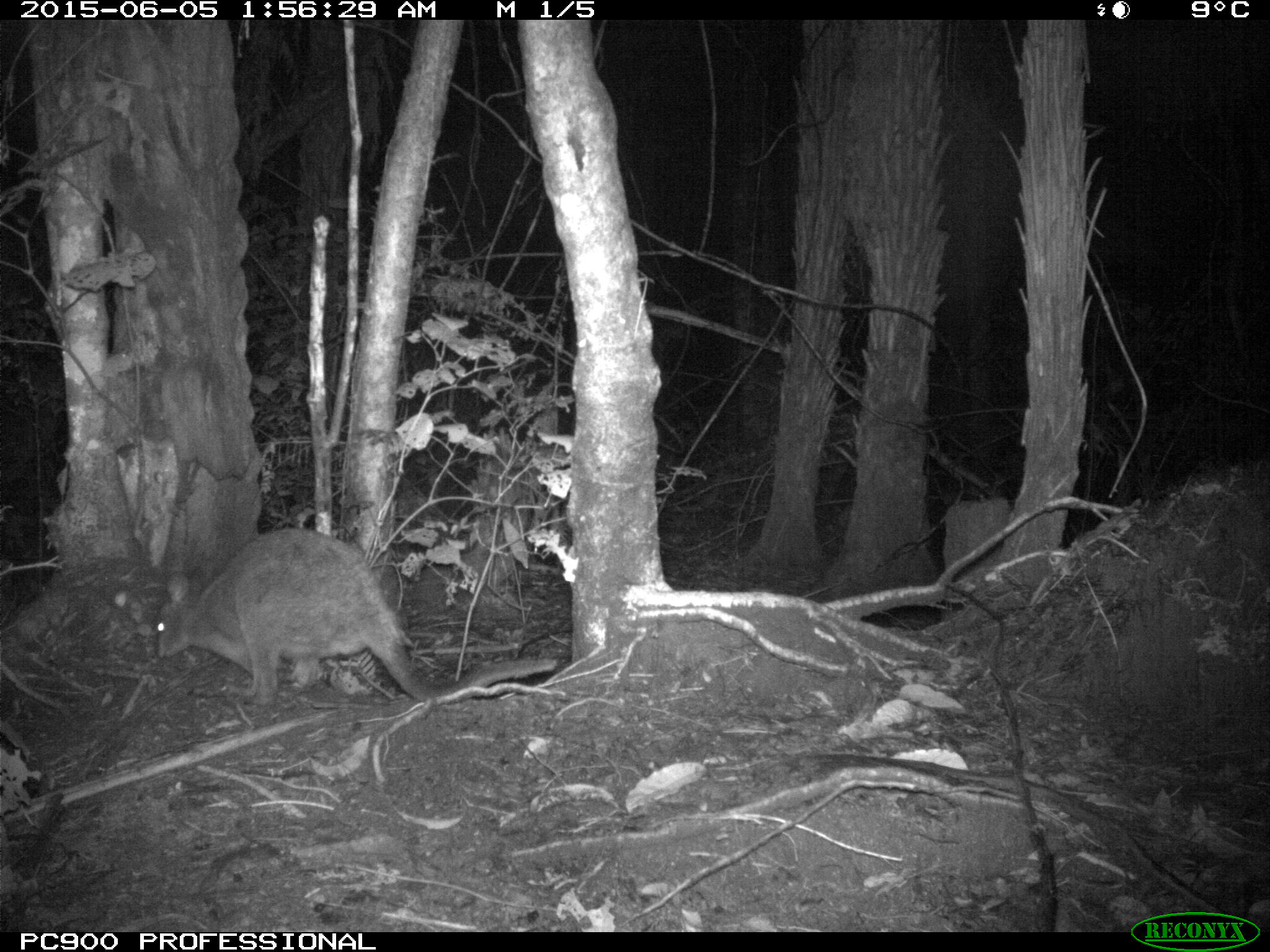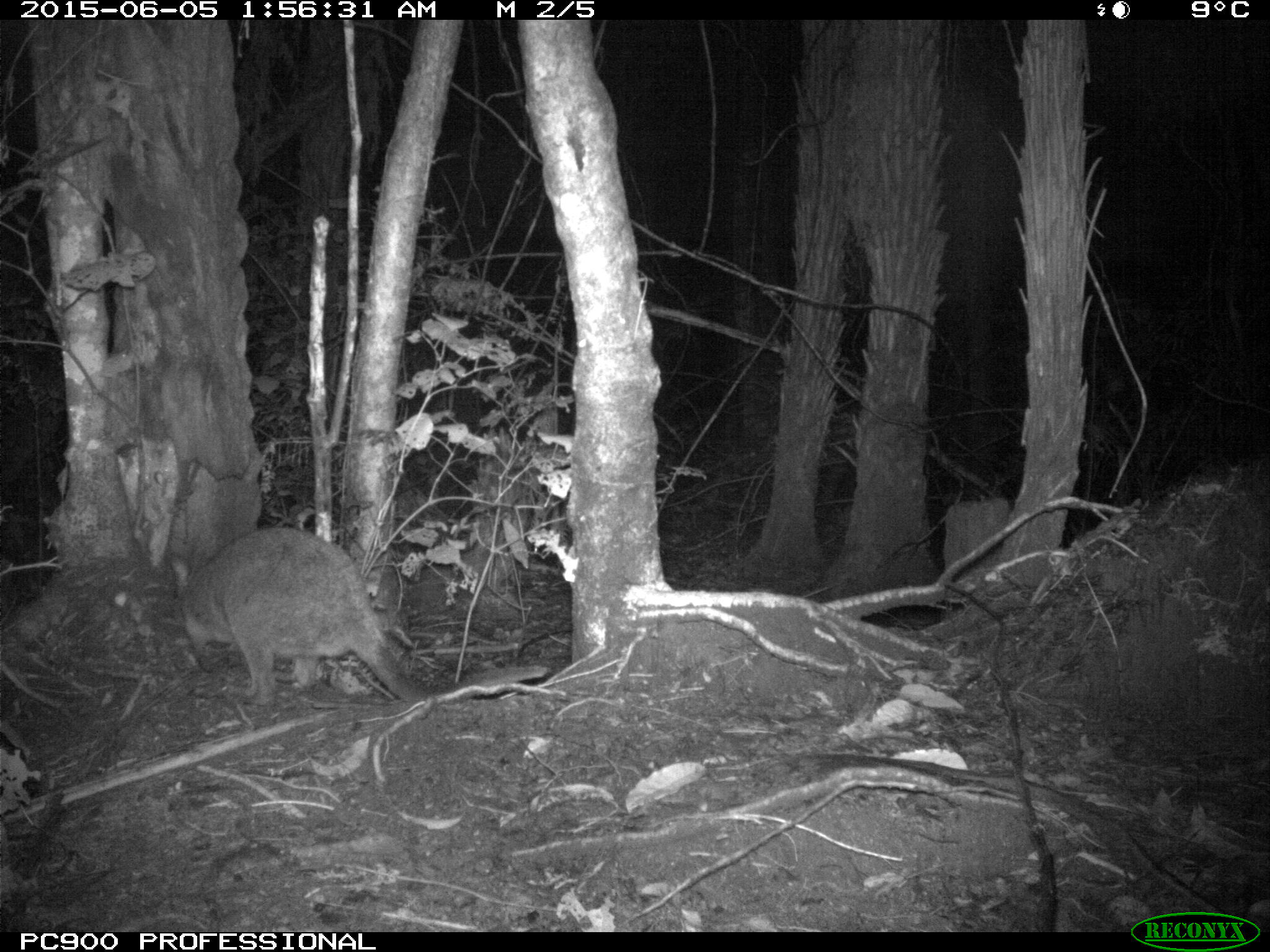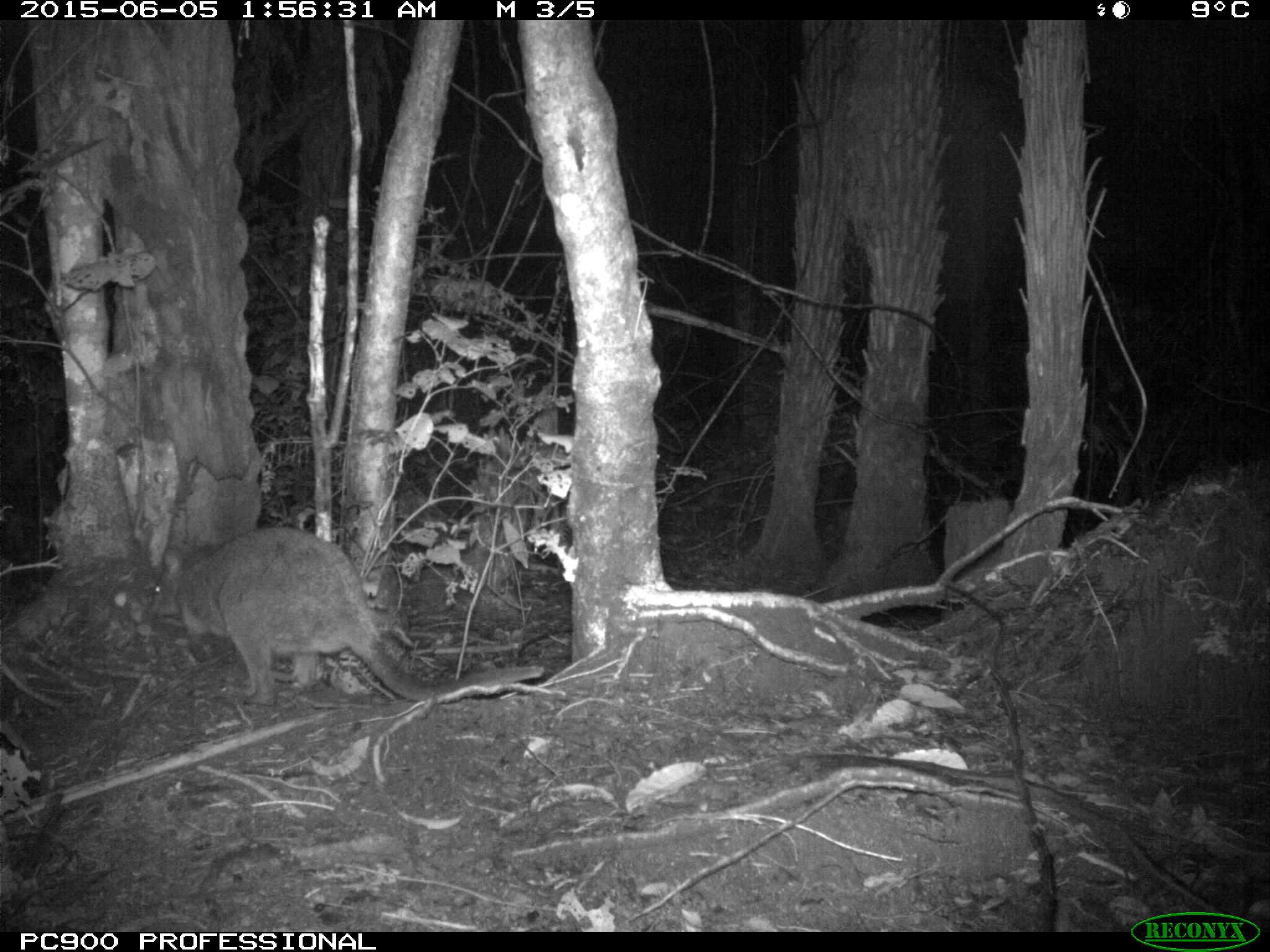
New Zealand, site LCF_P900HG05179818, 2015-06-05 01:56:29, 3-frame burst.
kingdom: Animalia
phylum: Chordata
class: Mammalia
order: Diprotodontia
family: Macropodidae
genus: Notamacropus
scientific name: Notamacropus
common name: wallaby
Wallaby (Notamacropus).